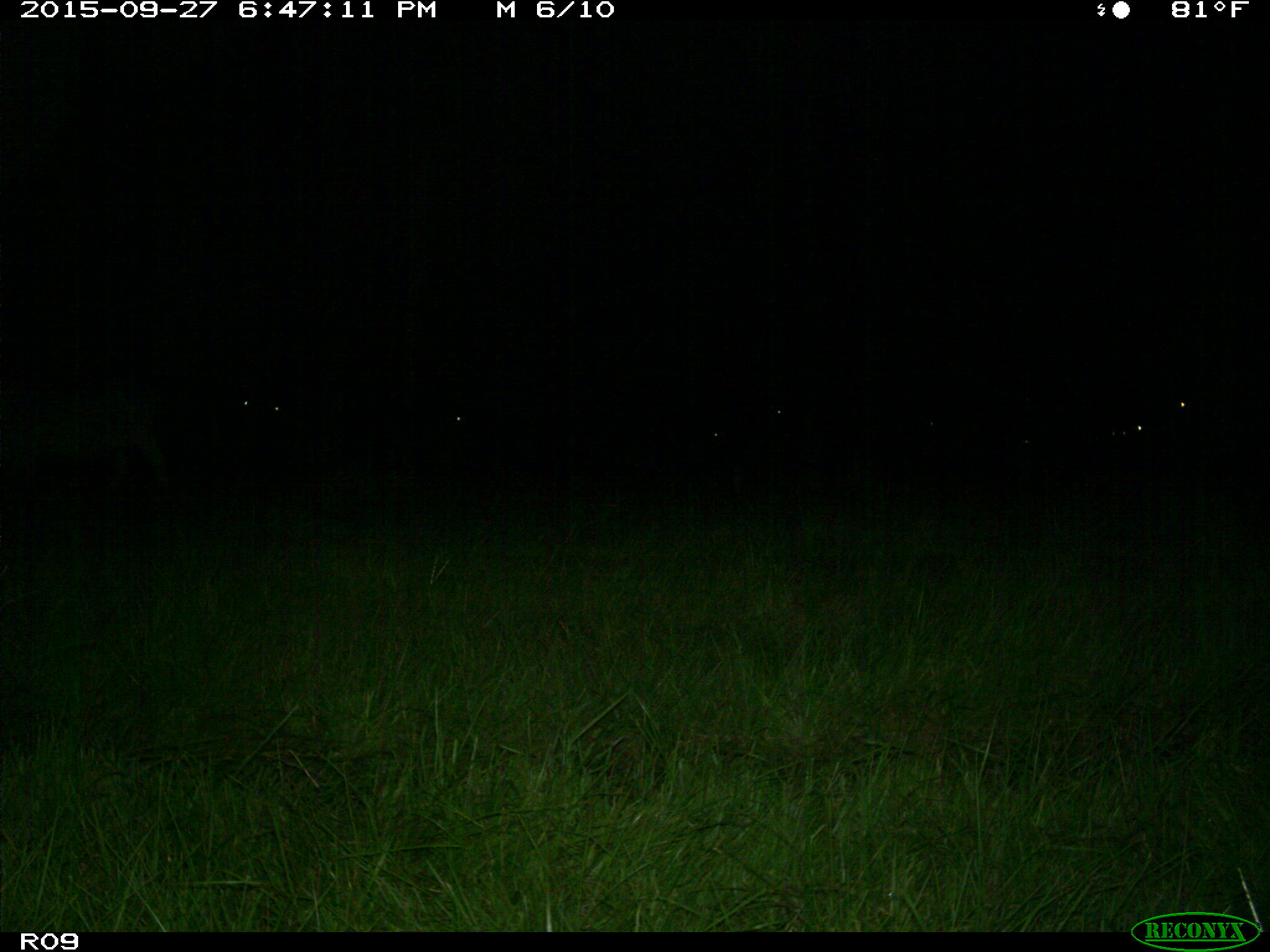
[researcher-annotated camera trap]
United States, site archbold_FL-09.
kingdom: Animalia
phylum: Chordata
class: Mammalia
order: Artiodactyla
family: Bovidae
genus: Bos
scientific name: Bos taurus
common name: domestic cow